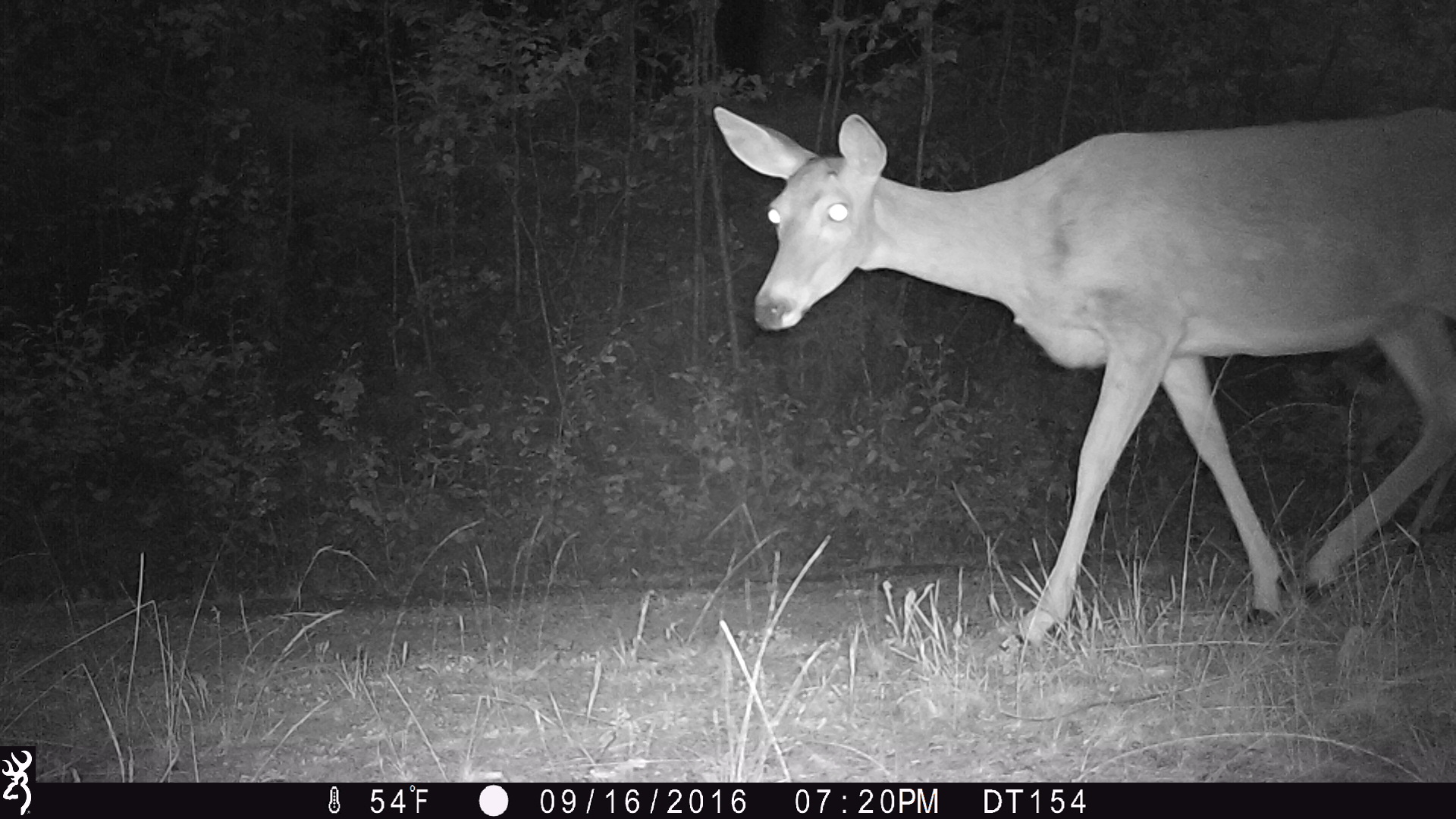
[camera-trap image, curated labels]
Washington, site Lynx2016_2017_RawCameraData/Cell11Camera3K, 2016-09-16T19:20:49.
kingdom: Animalia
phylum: Chordata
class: Mammalia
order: Artiodactyla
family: Cervidae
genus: Odocoileus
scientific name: Odocoileus virginianus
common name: white-tailed deer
Odocoileus virginianus (white-tailed deer). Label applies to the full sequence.